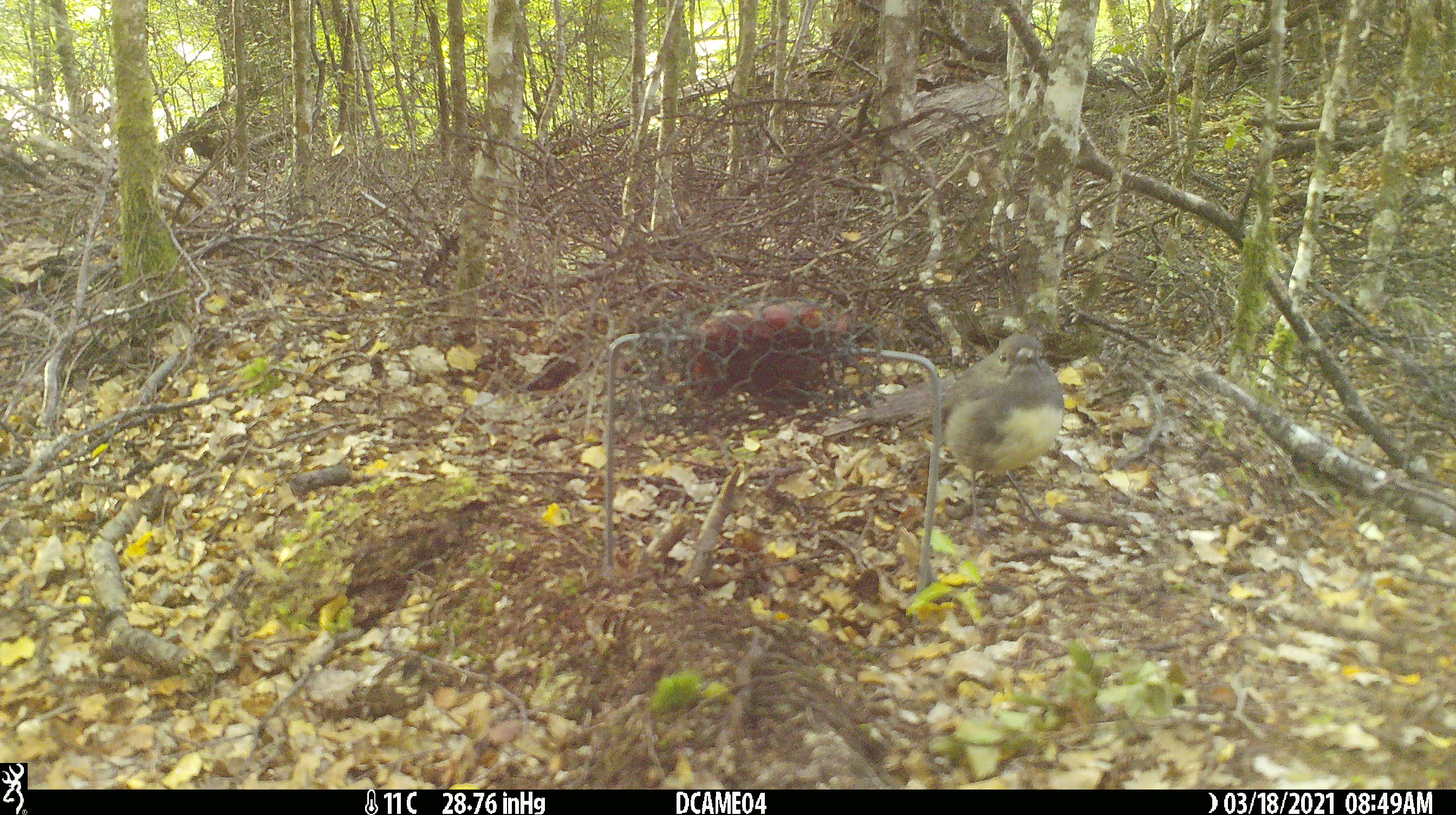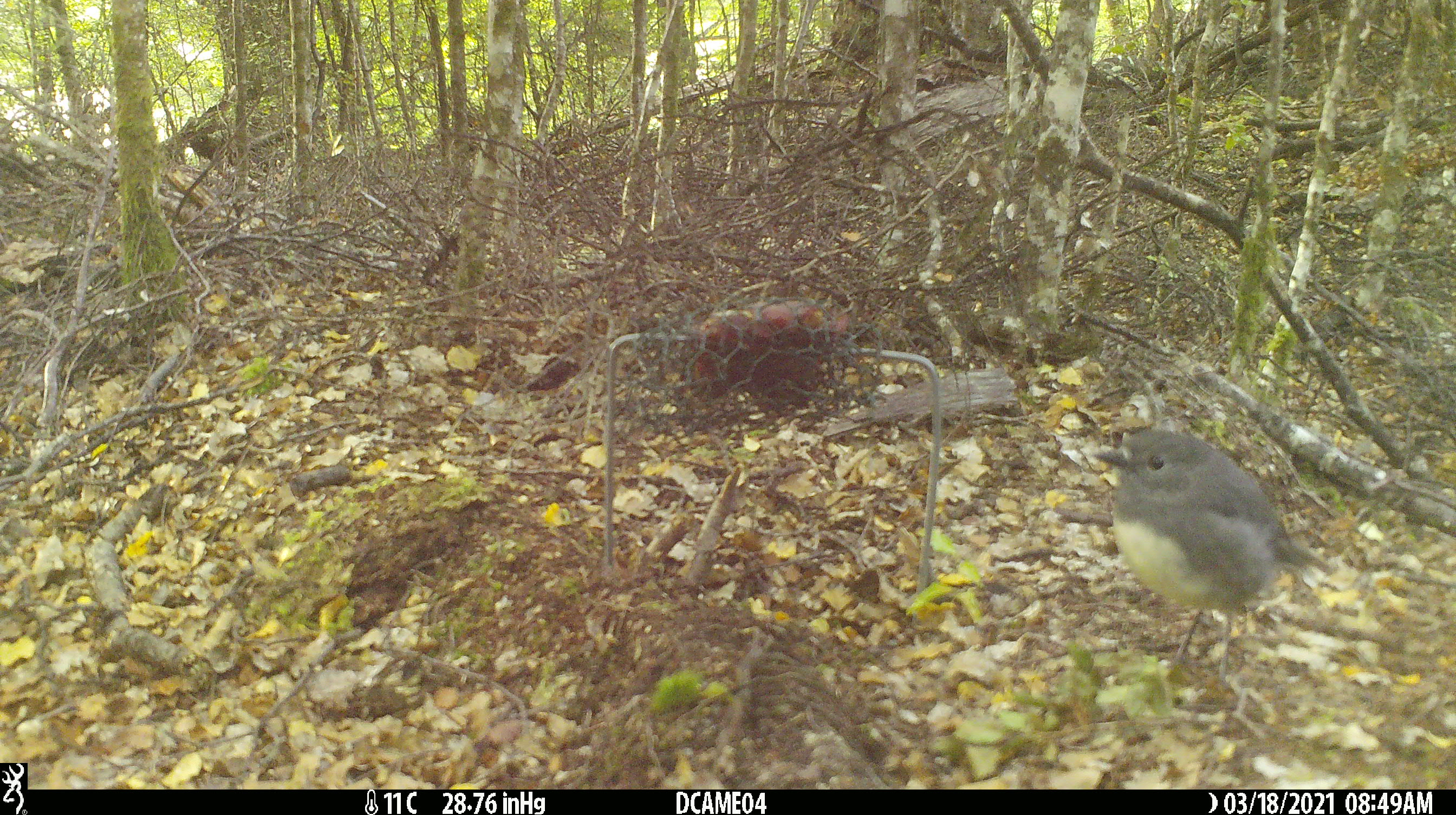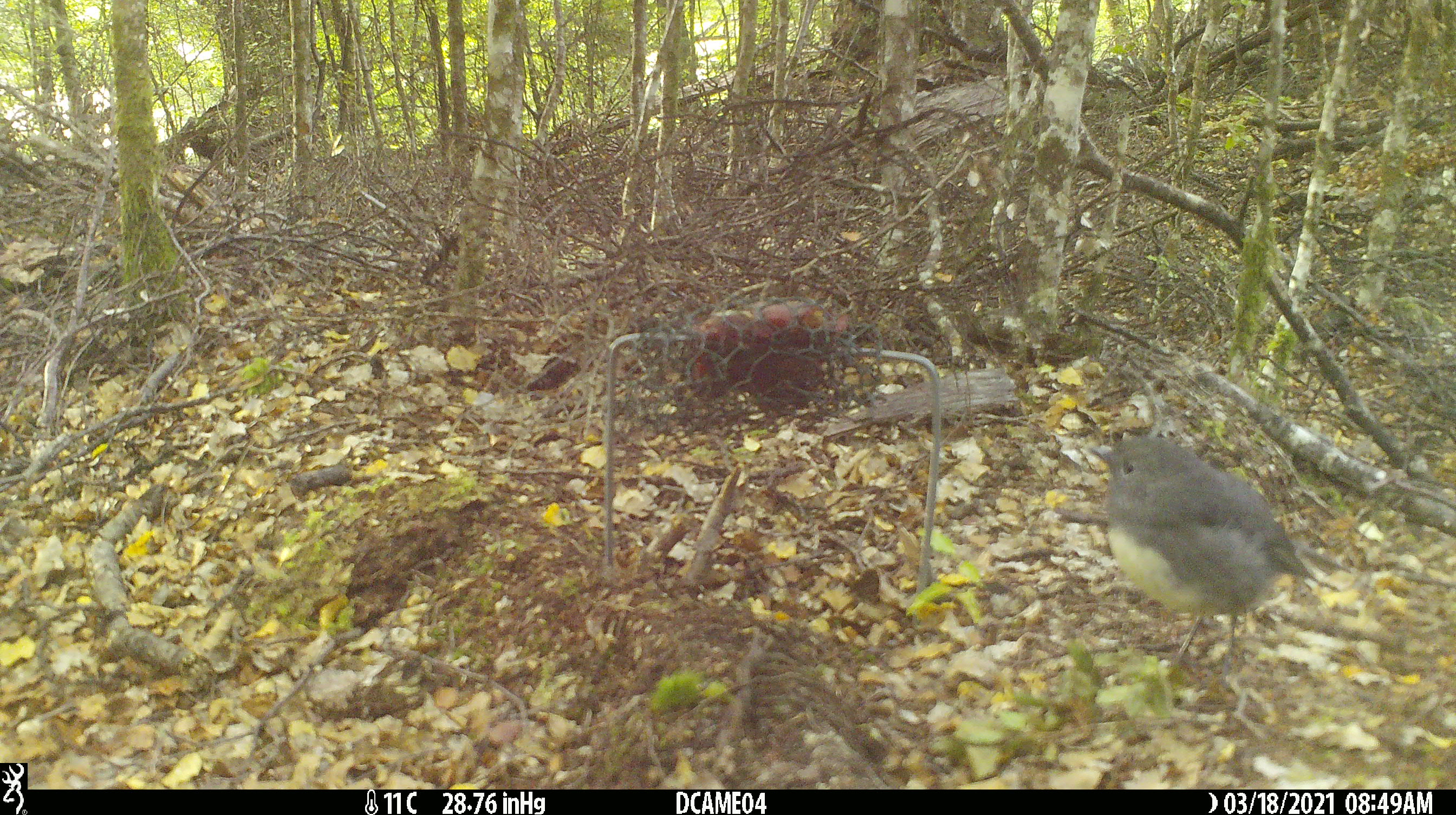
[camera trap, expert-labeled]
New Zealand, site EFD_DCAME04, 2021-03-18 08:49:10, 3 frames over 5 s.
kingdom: Animalia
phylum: Chordata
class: Aves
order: Passeriformes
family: Petroicidae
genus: Petroica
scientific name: Petroica australis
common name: new zealand robin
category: robin